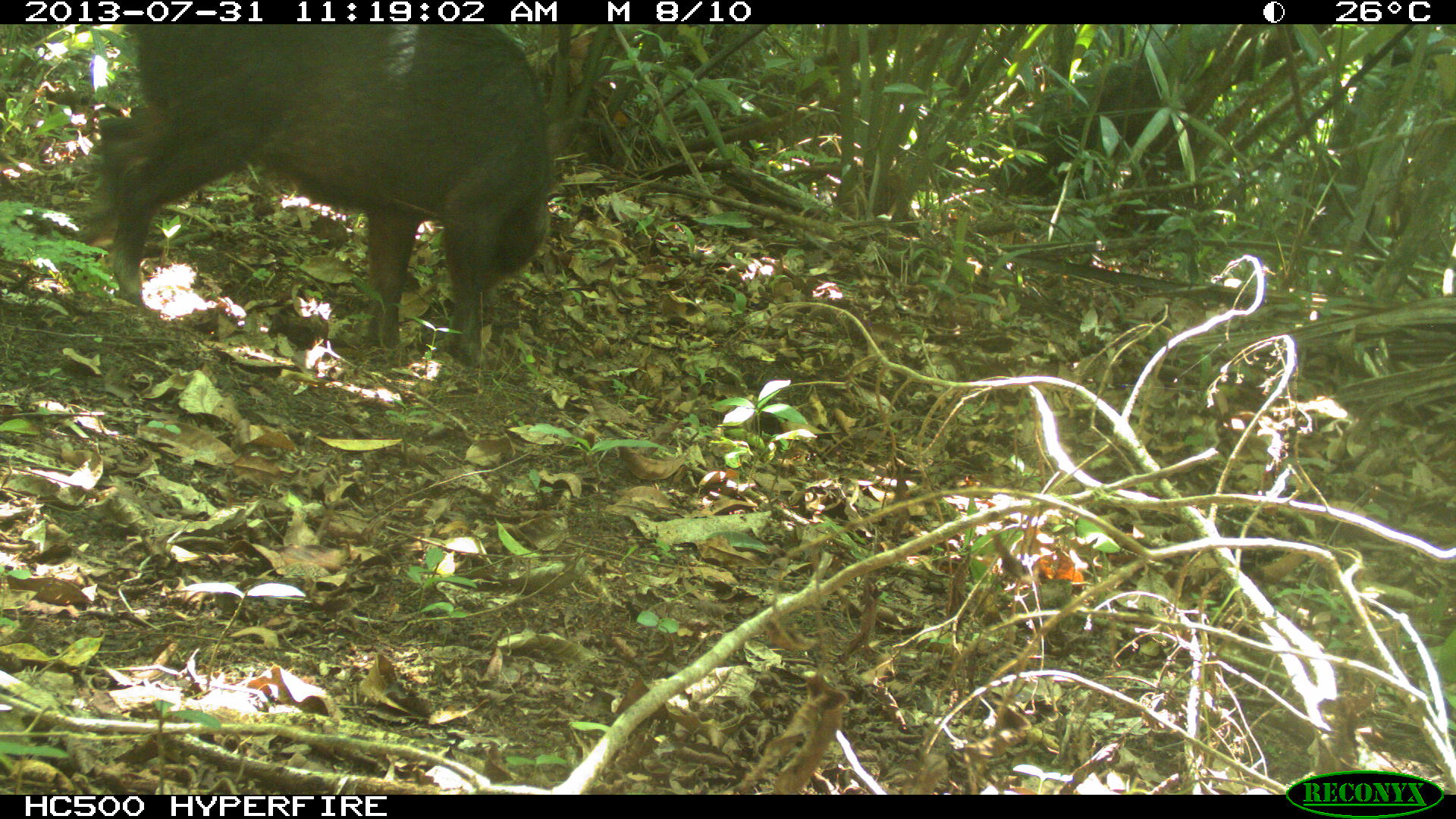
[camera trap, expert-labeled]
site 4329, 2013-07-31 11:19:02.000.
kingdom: Animalia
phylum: Chordata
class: Mammalia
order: Artiodactyla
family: Tayassuidae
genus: Tayassu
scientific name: Tayassu pecari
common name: white-lipped peccary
Tayassu pecari (white-lipped peccary), count 2.